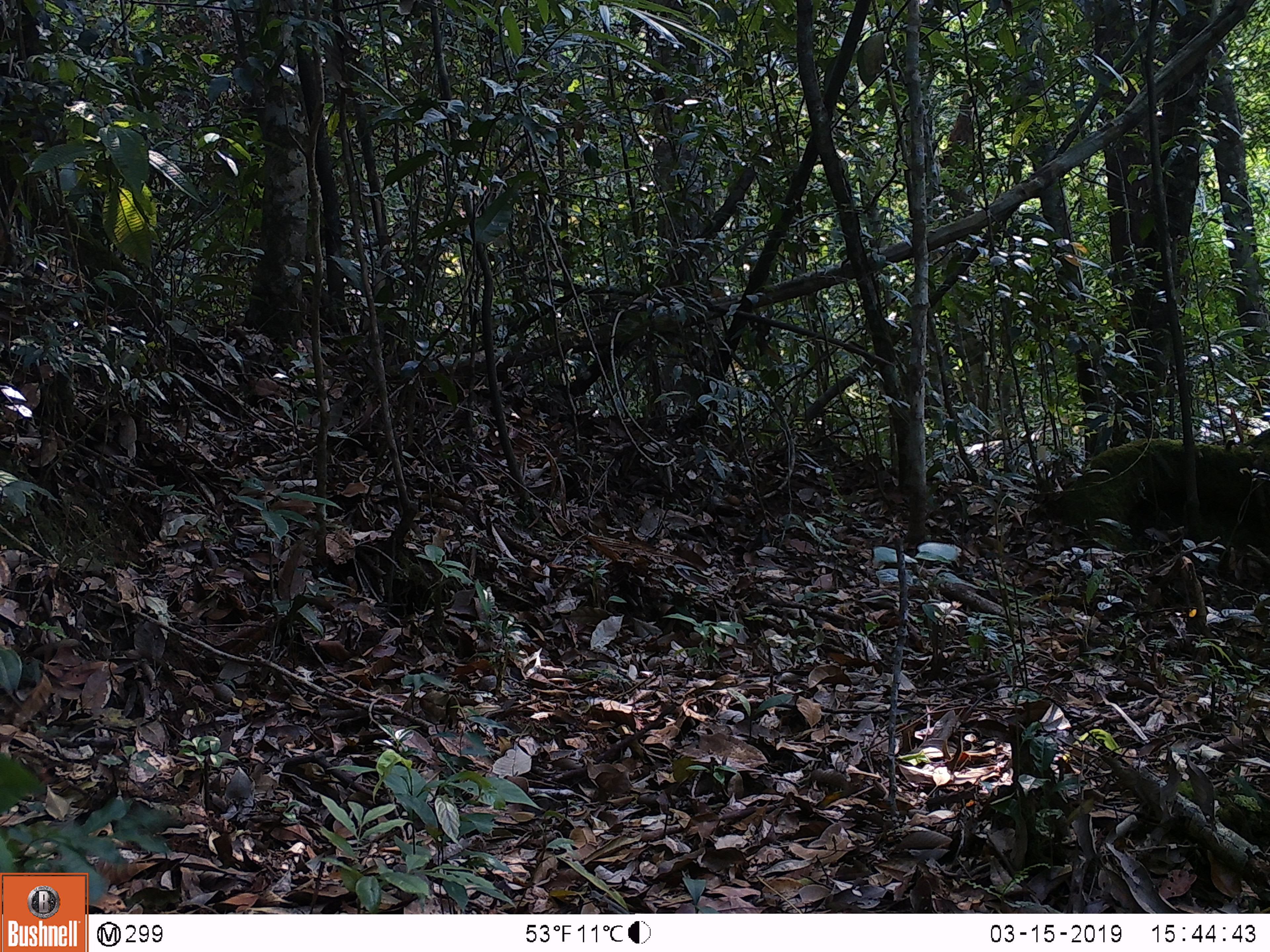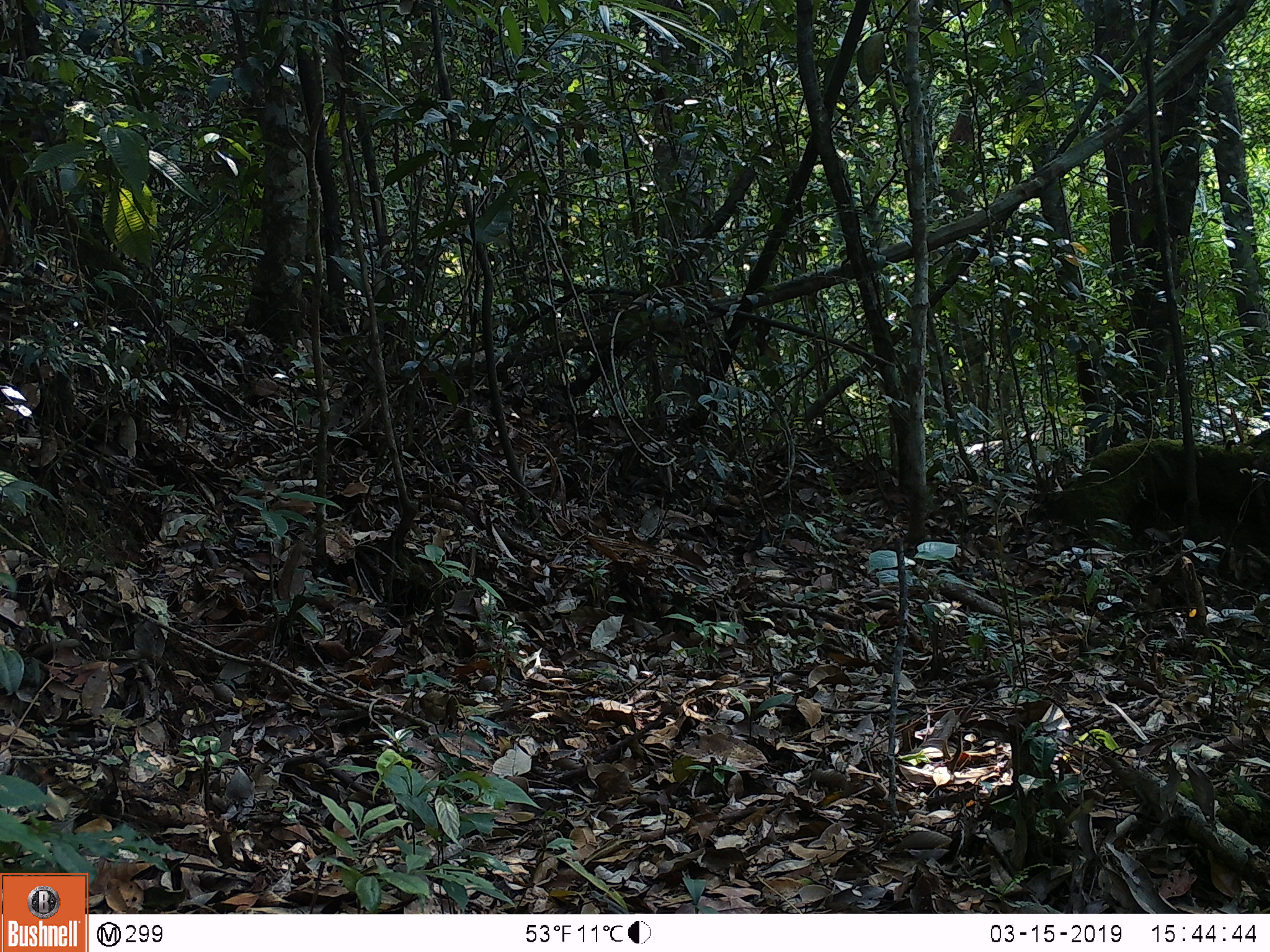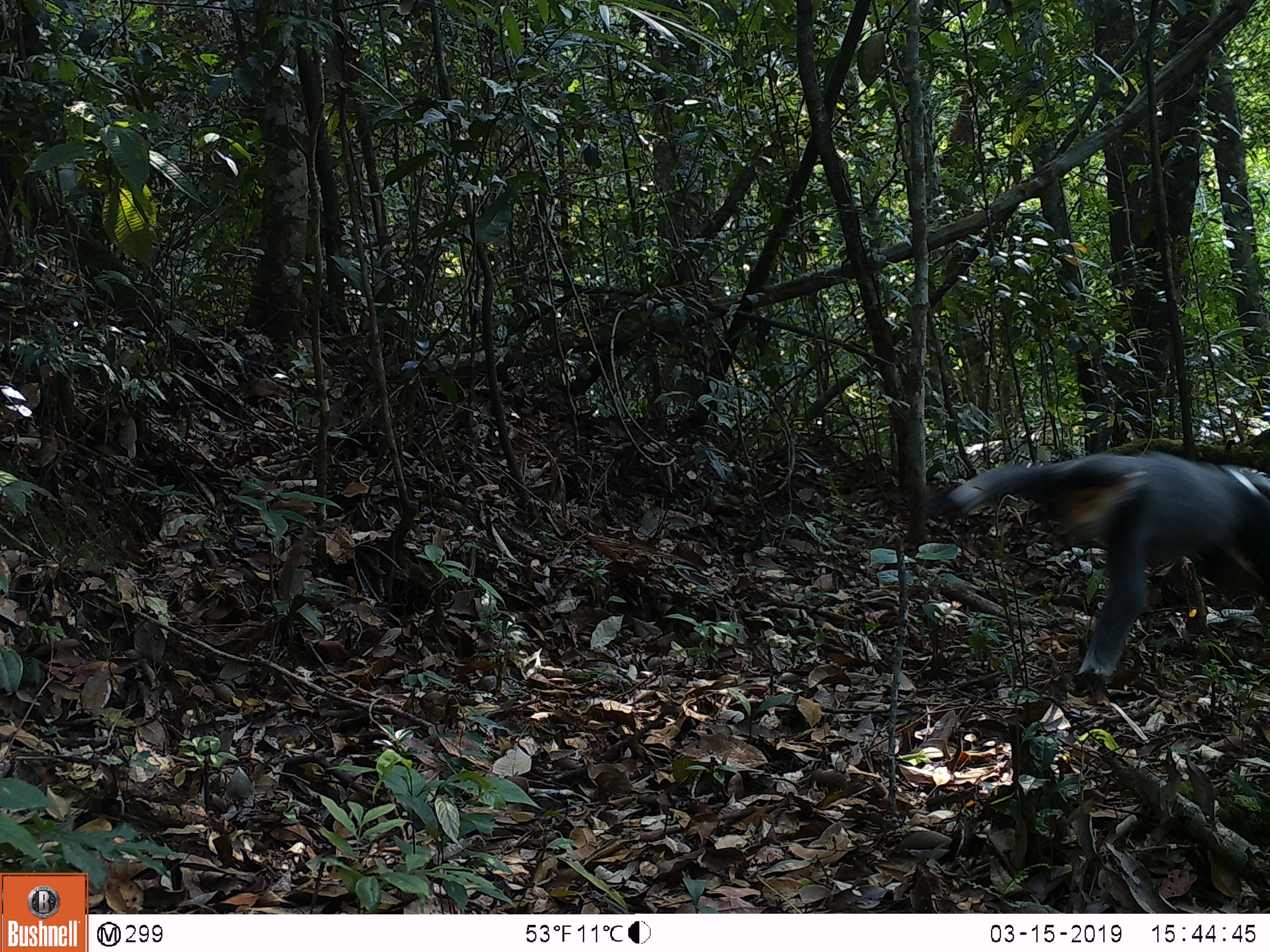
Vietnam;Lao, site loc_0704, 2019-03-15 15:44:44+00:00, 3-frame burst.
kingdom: Animalia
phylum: Chordata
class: Mammalia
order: Primates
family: Cercopithecidae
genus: Pygathrix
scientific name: Pygathrix nemaeus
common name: red-shanked douc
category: red shanked douc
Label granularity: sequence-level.